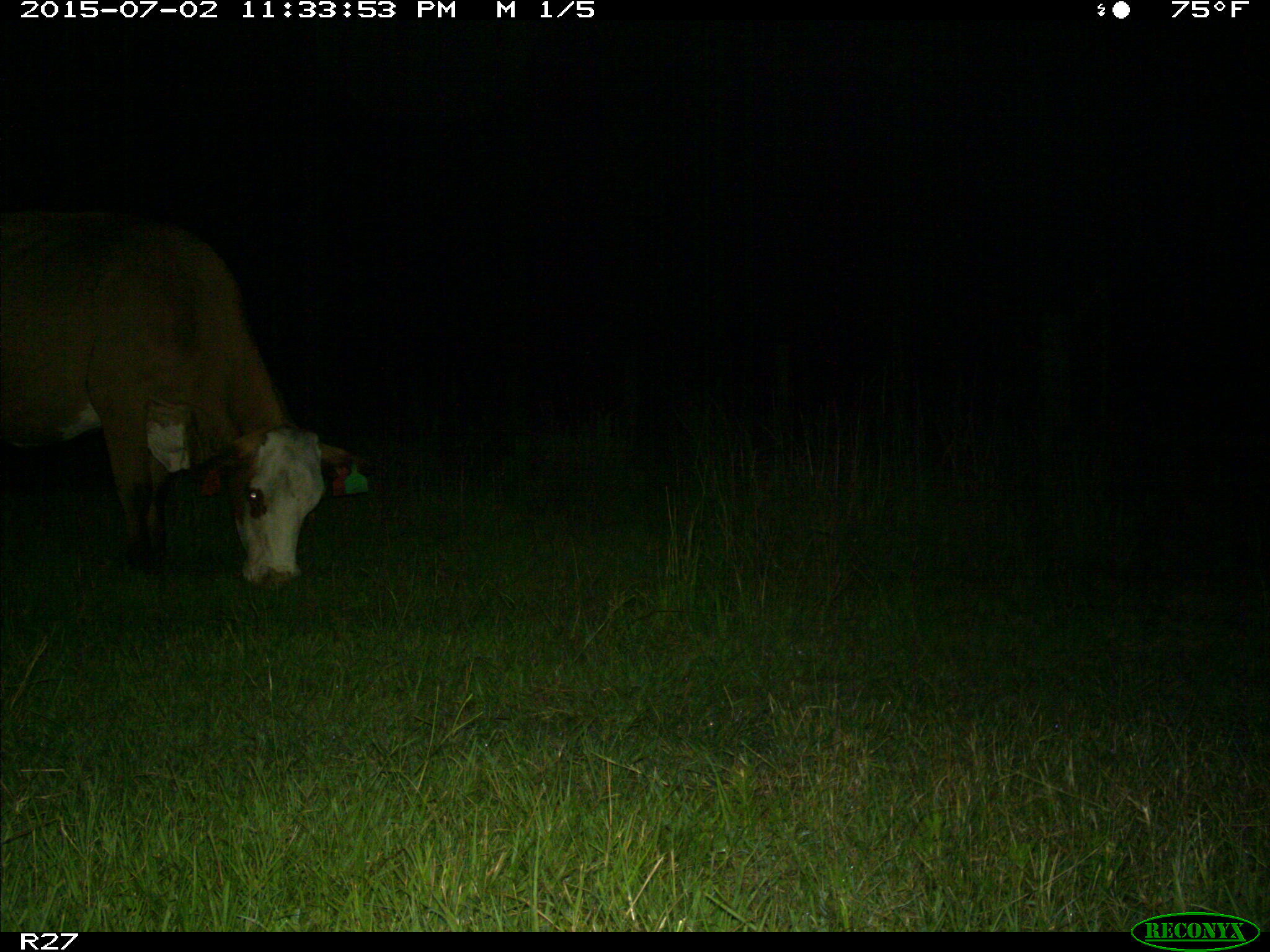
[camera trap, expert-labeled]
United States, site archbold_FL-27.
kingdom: Animalia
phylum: Chordata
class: Mammalia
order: Artiodactyla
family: Bovidae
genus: Bos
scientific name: Bos taurus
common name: domestic cow